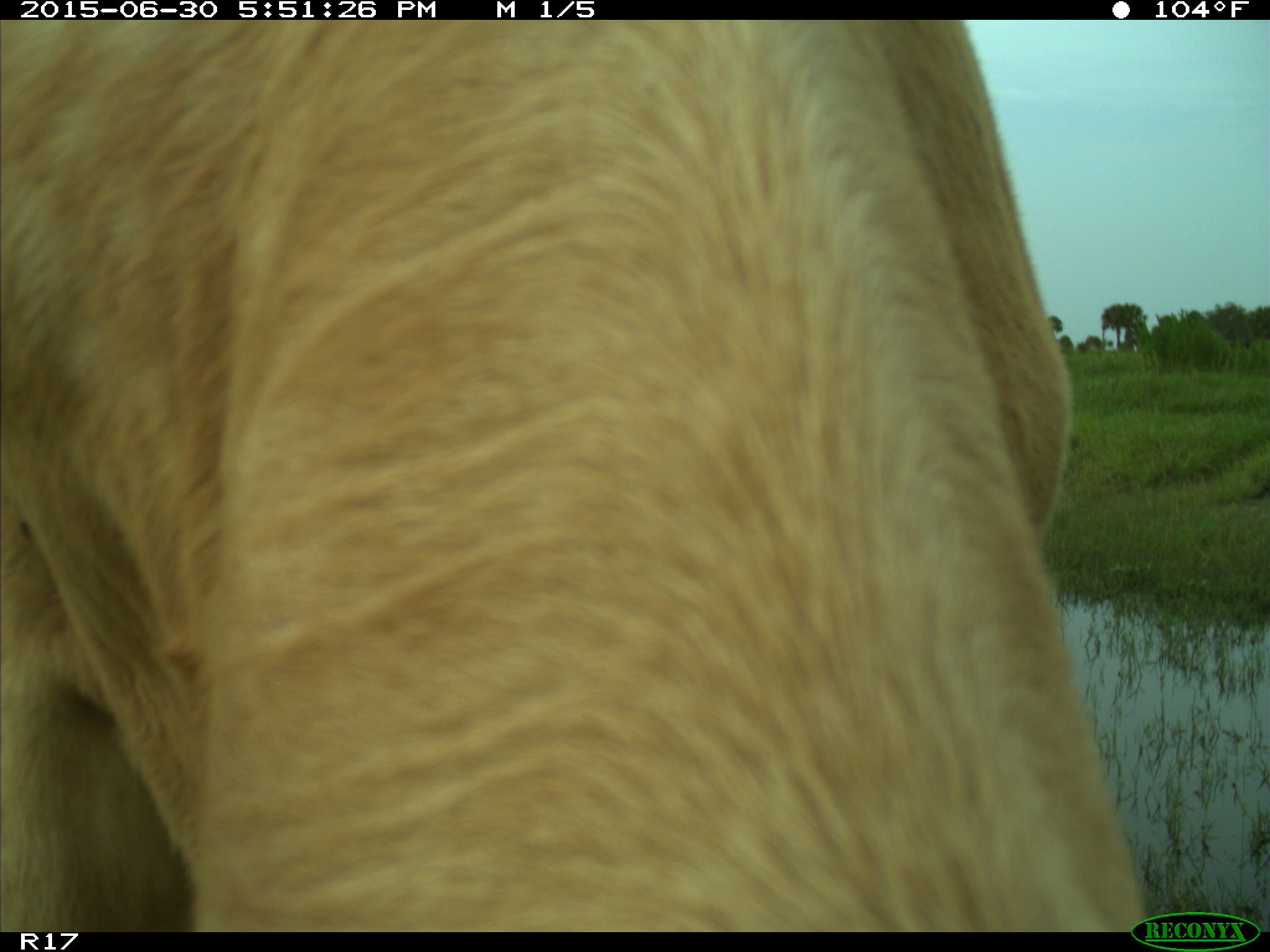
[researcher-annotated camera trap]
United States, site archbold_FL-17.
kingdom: Animalia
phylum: Chordata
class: Mammalia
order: Artiodactyla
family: Bovidae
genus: Bos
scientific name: Bos taurus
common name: domestic cow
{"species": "Bos taurus (domestic cow)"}